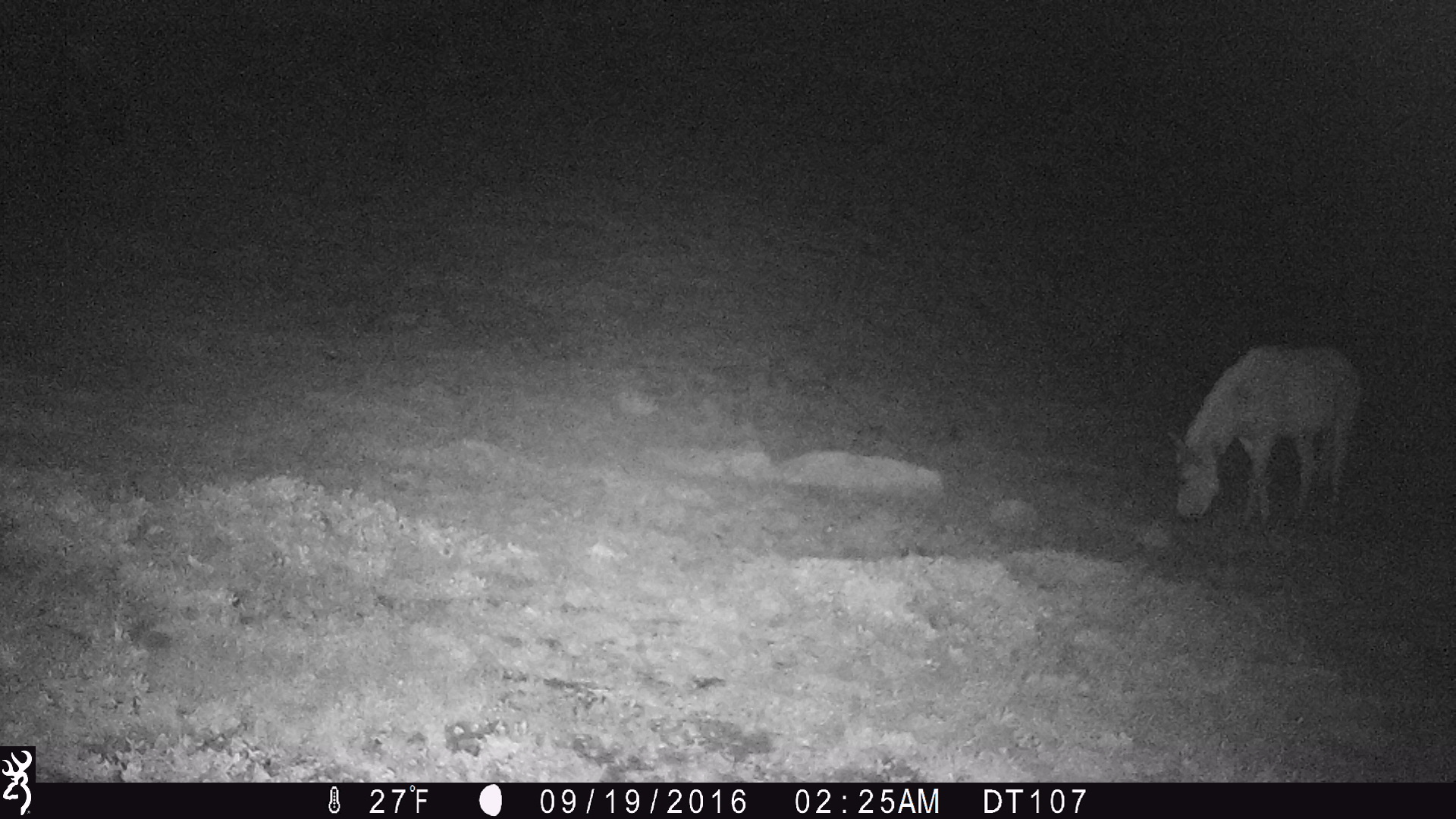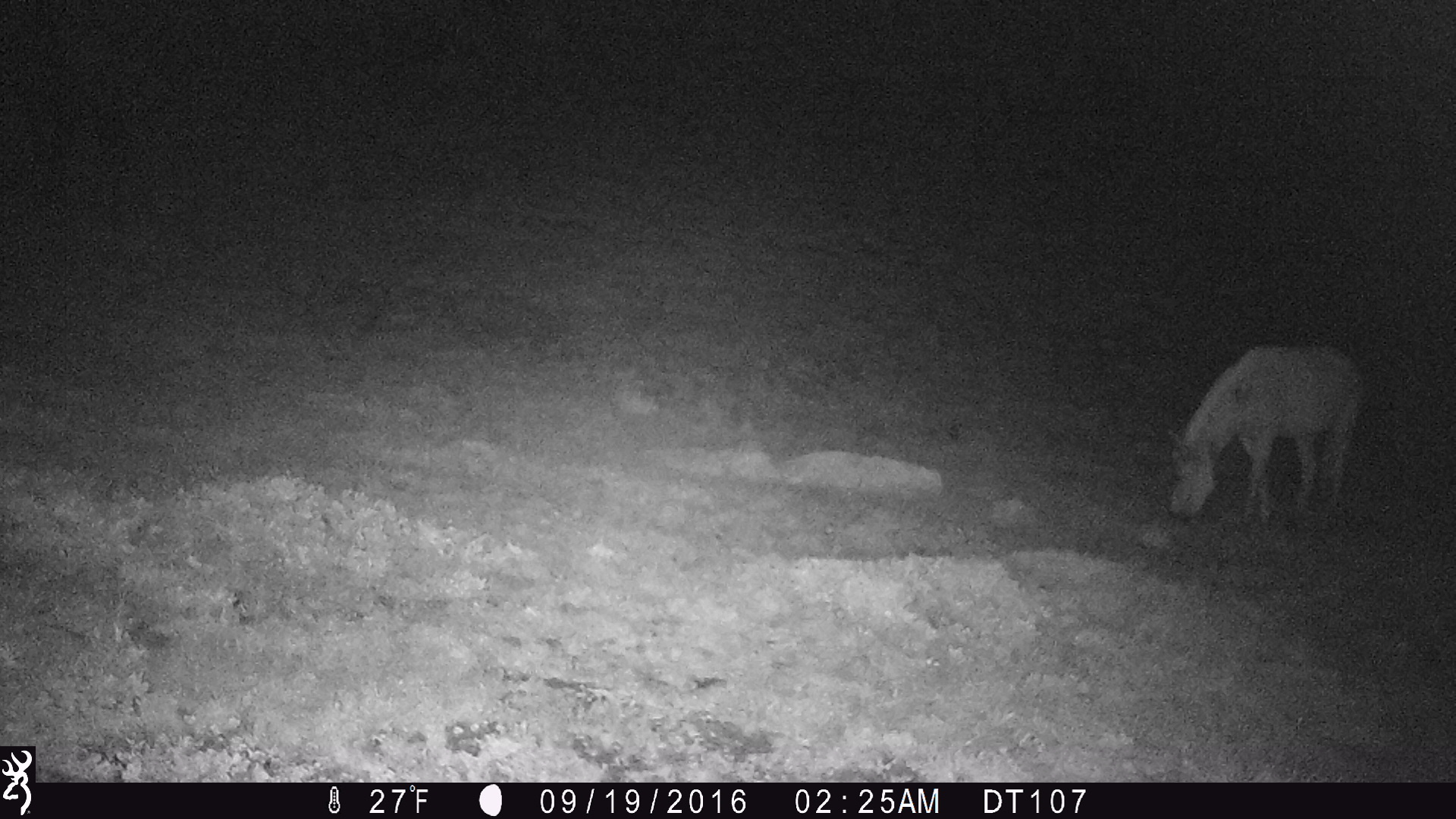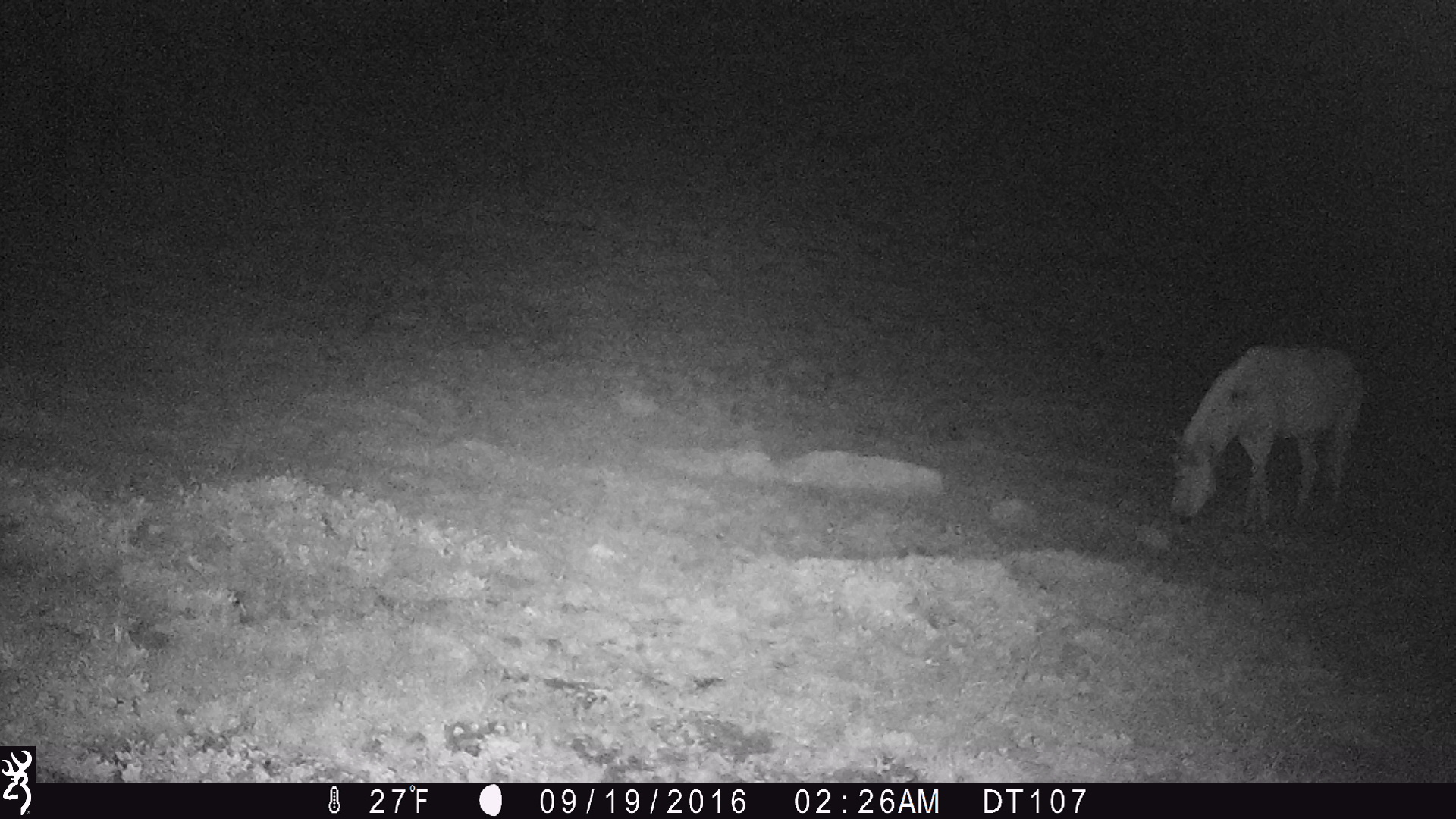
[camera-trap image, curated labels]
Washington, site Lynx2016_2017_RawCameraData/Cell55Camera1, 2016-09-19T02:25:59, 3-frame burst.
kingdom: Animalia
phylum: Chordata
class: Mammalia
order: Perissodactyla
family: Equidae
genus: Equus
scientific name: Equus caballus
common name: domestic horse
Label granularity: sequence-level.